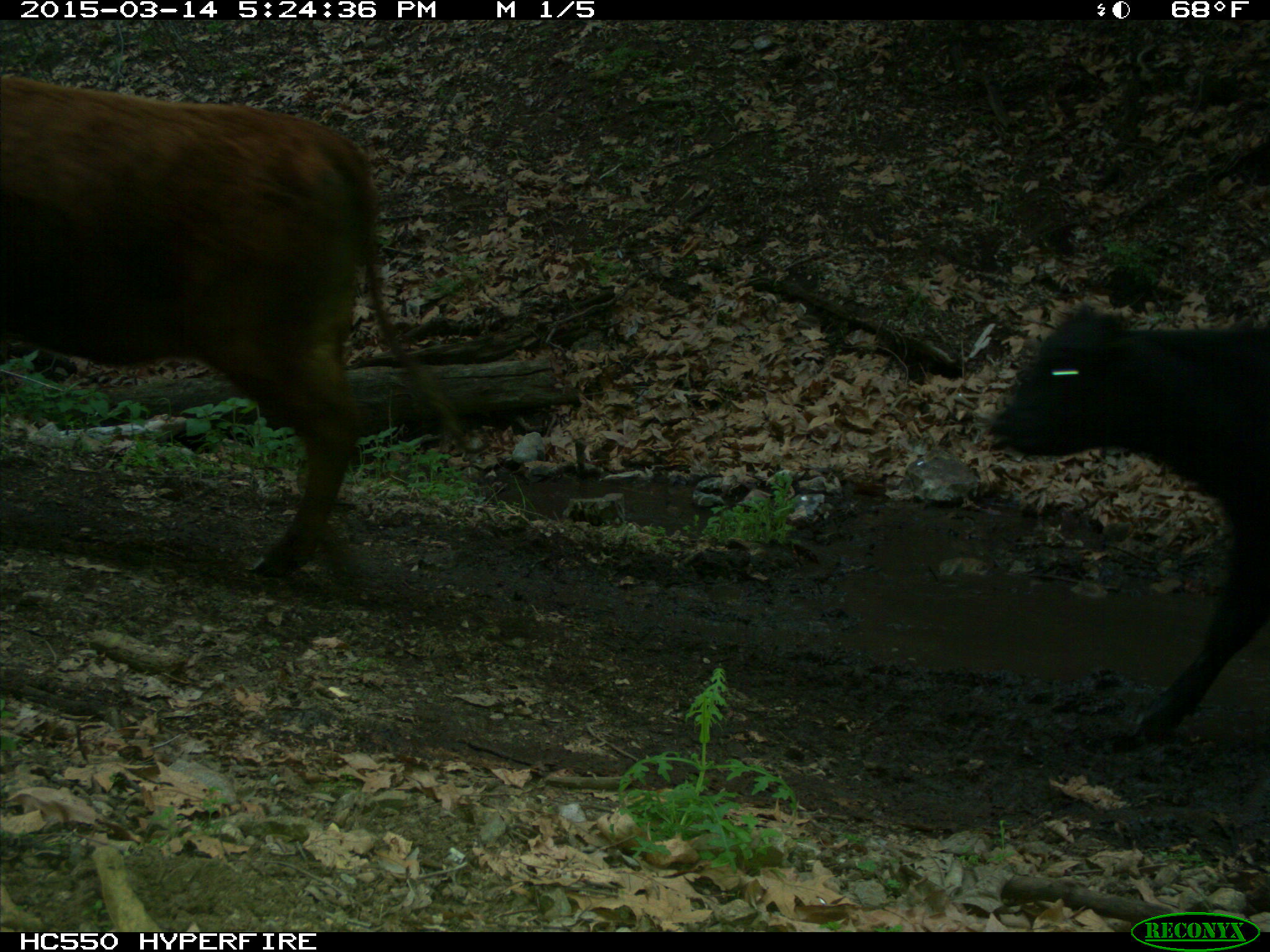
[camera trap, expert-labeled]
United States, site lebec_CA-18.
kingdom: Animalia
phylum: Chordata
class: Mammalia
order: Artiodactyla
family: Bovidae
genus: Bos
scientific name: Bos taurus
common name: domestic cow